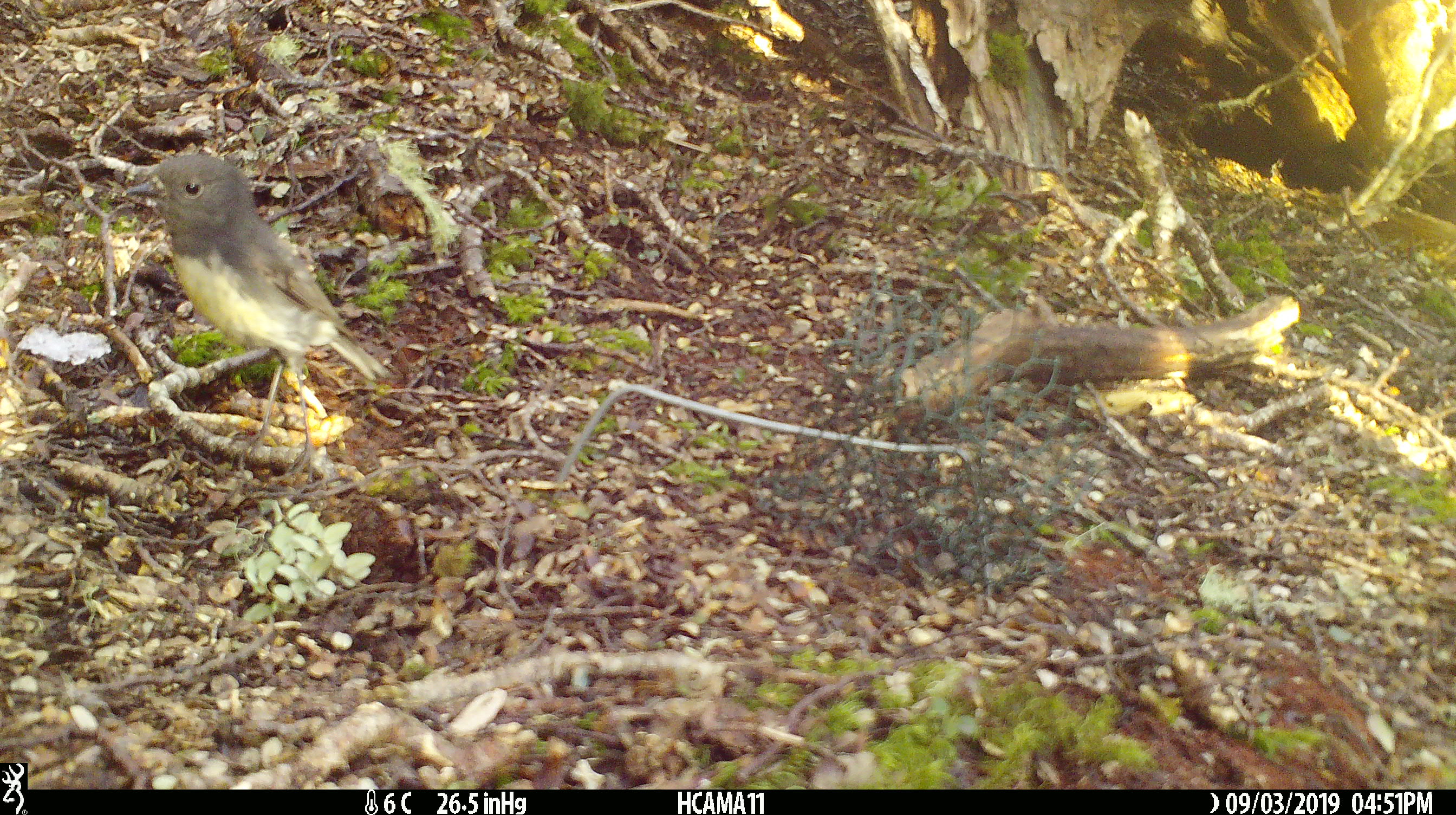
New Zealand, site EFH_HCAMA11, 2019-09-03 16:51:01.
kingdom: Animalia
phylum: Chordata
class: Aves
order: Passeriformes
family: Petroicidae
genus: Petroica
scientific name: Petroica australis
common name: new zealand robin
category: robin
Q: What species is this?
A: Robin (new zealand robin) (Petroica australis).